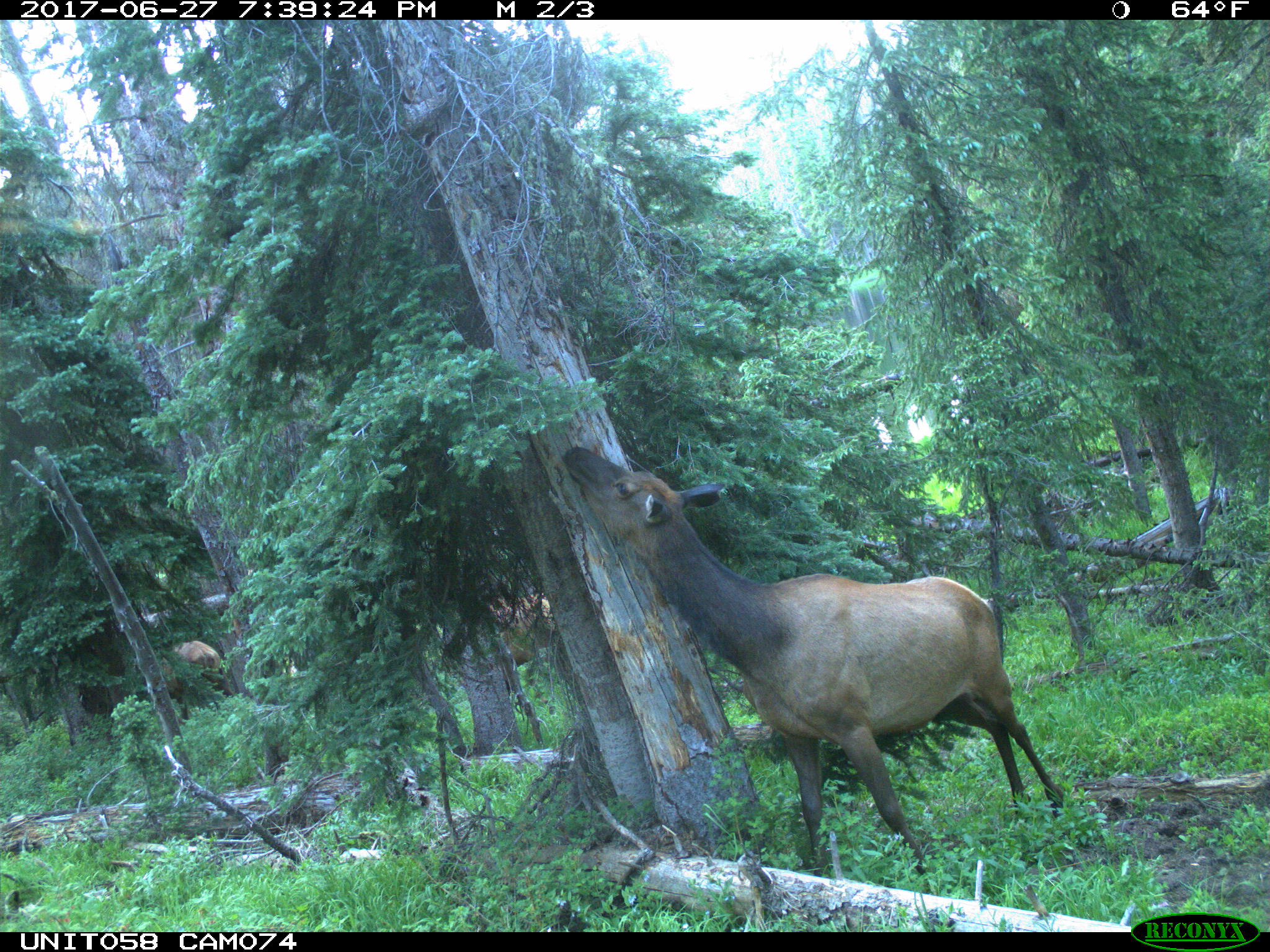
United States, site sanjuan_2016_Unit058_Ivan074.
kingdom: Animalia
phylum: Chordata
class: Mammalia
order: Artiodactyla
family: Cervidae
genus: Cervus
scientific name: Cervus elaphus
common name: red deer